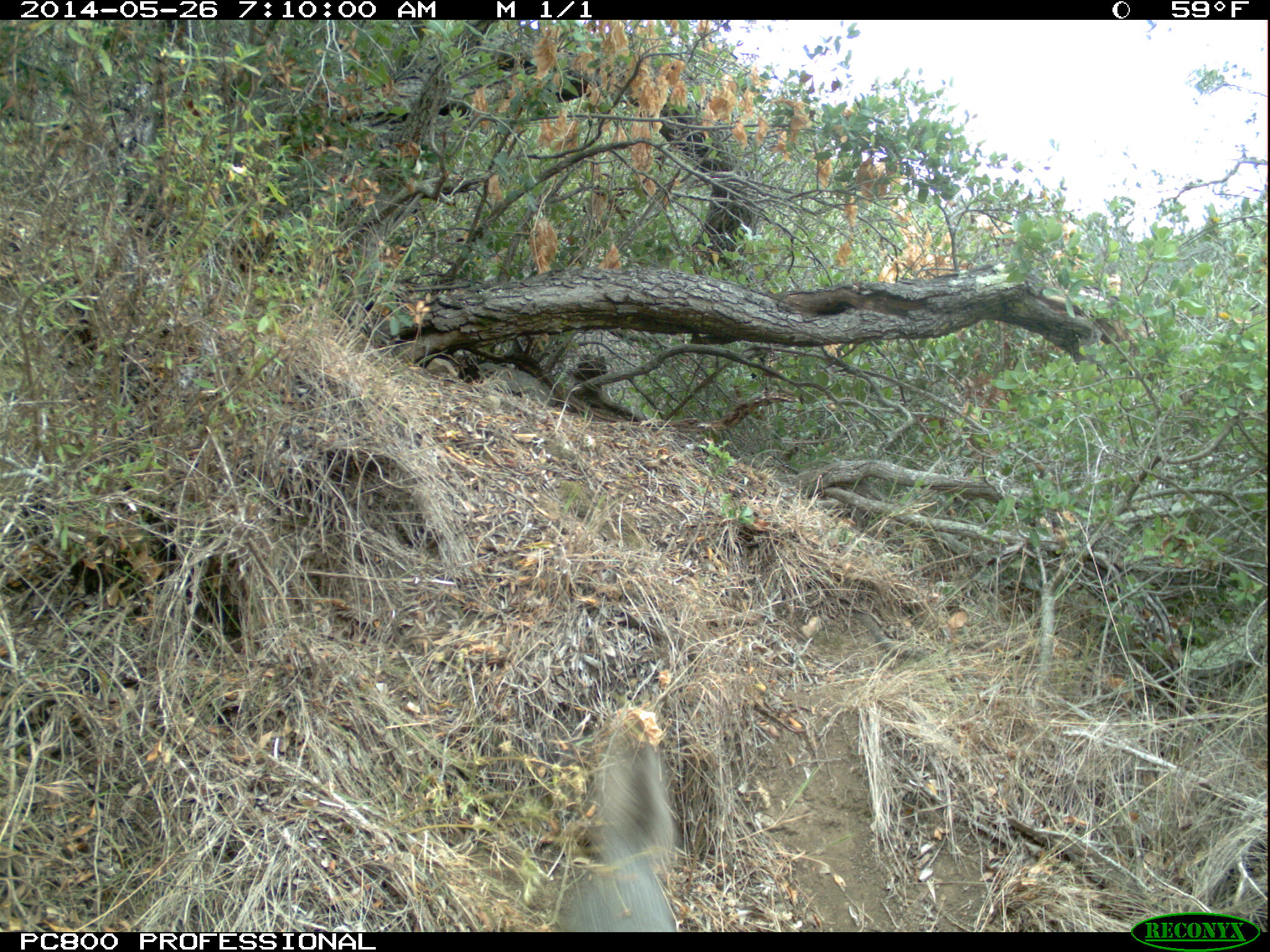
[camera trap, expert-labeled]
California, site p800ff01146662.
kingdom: Animalia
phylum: Chordata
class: Mammalia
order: Carnivora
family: Canidae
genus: Urocyon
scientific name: Urocyon littoralis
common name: island fox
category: fox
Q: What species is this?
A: Fox (island fox) (Urocyon littoralis).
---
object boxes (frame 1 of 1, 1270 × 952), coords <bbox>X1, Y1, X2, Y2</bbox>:
fox: <bbox>561, 710, 680, 932</bbox>